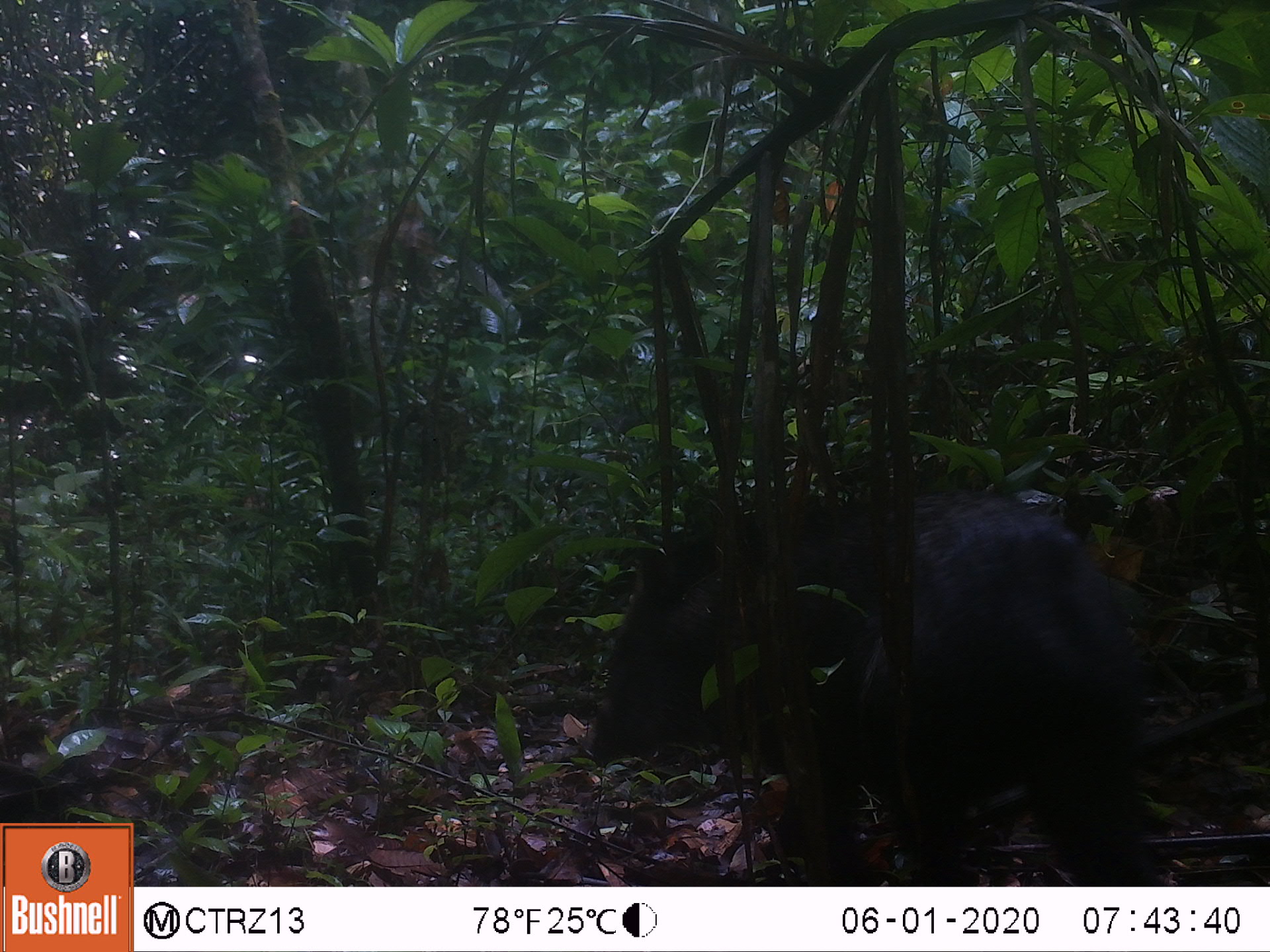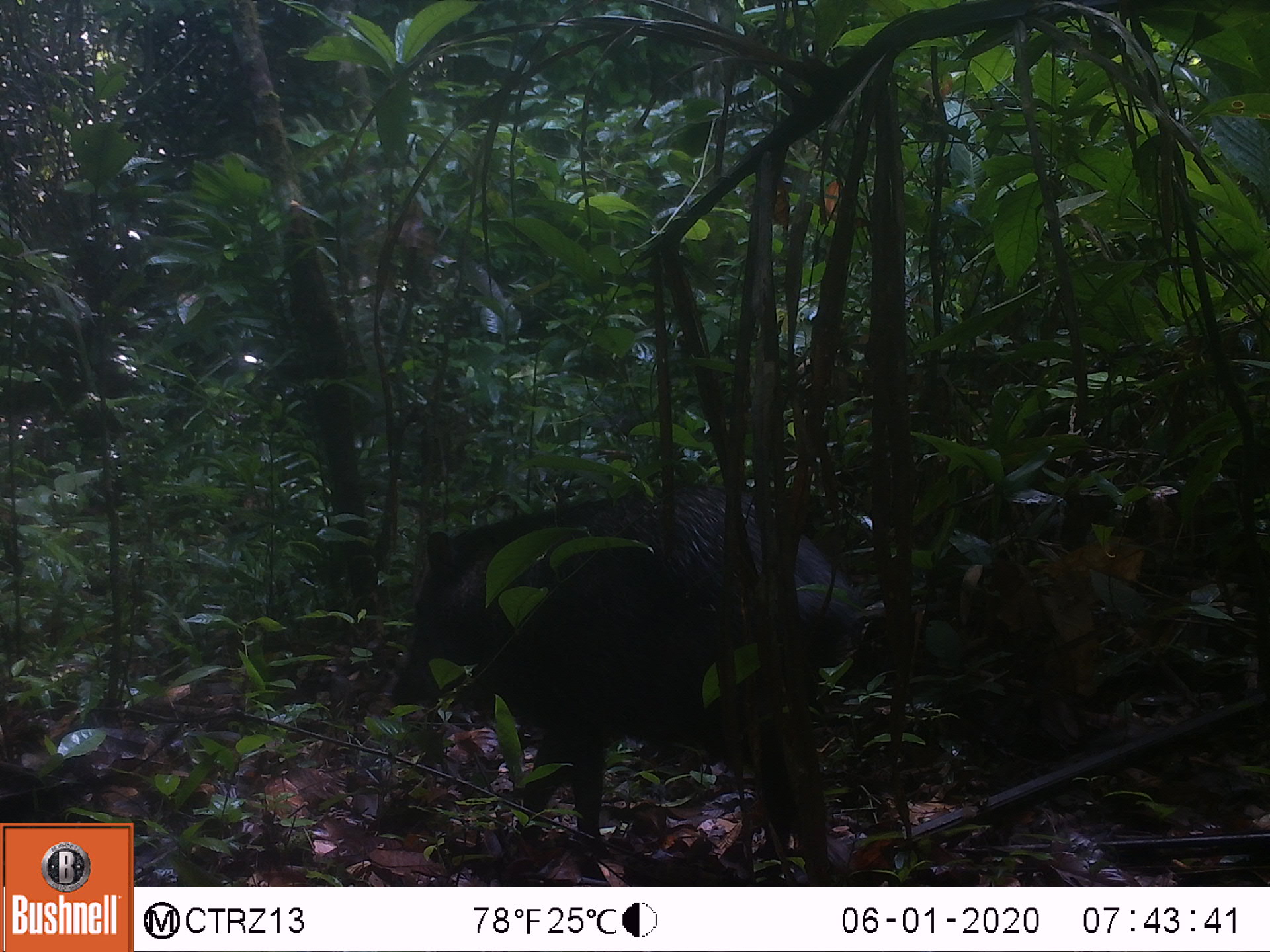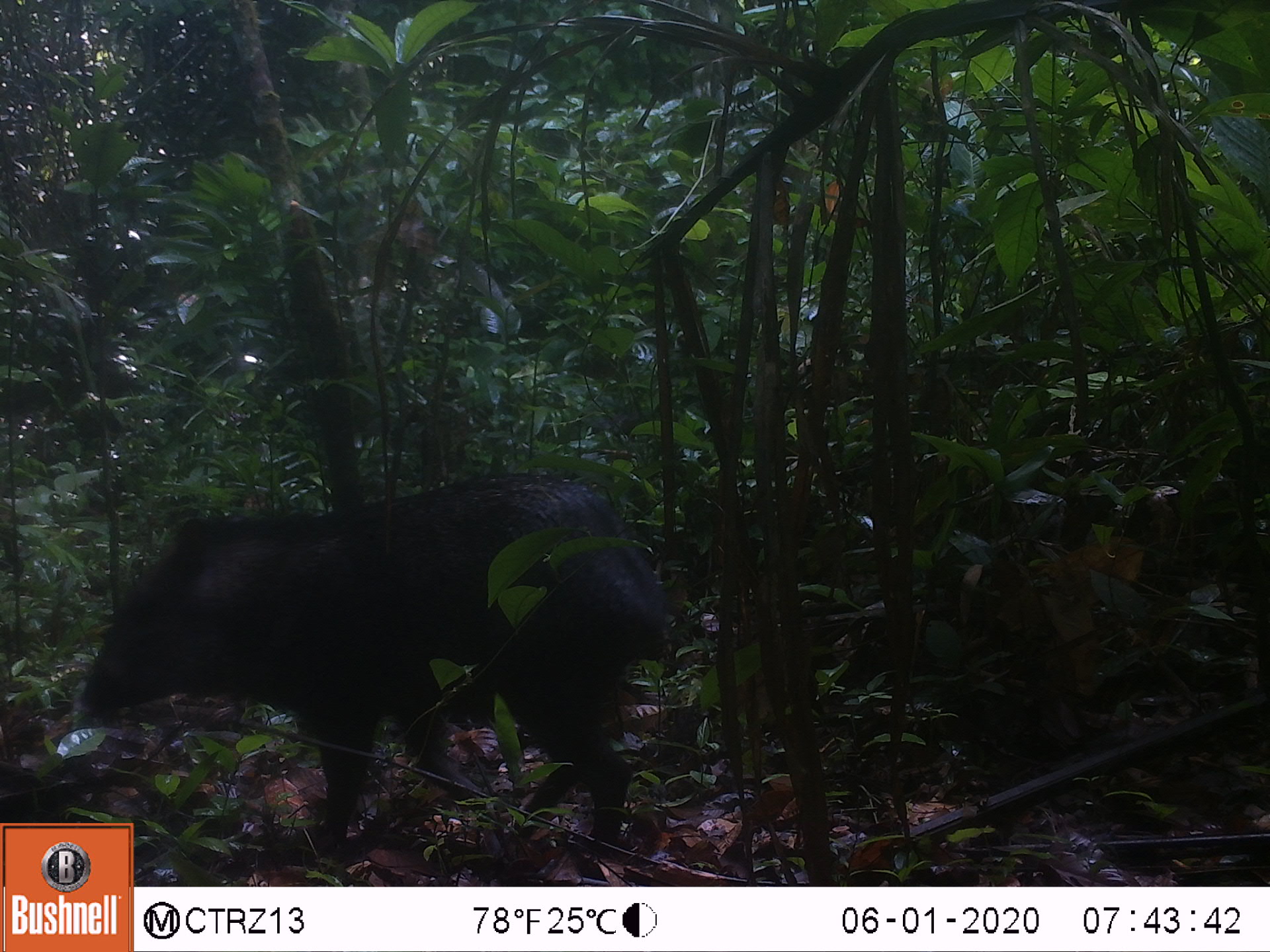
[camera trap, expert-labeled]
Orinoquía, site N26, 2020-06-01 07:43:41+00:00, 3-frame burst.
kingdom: Animalia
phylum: Chordata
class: Mammalia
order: Artiodactyla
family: Tayassuidae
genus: Pecari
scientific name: Pecari tajacu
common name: collared peccary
Collared peccary (Pecari tajacu).